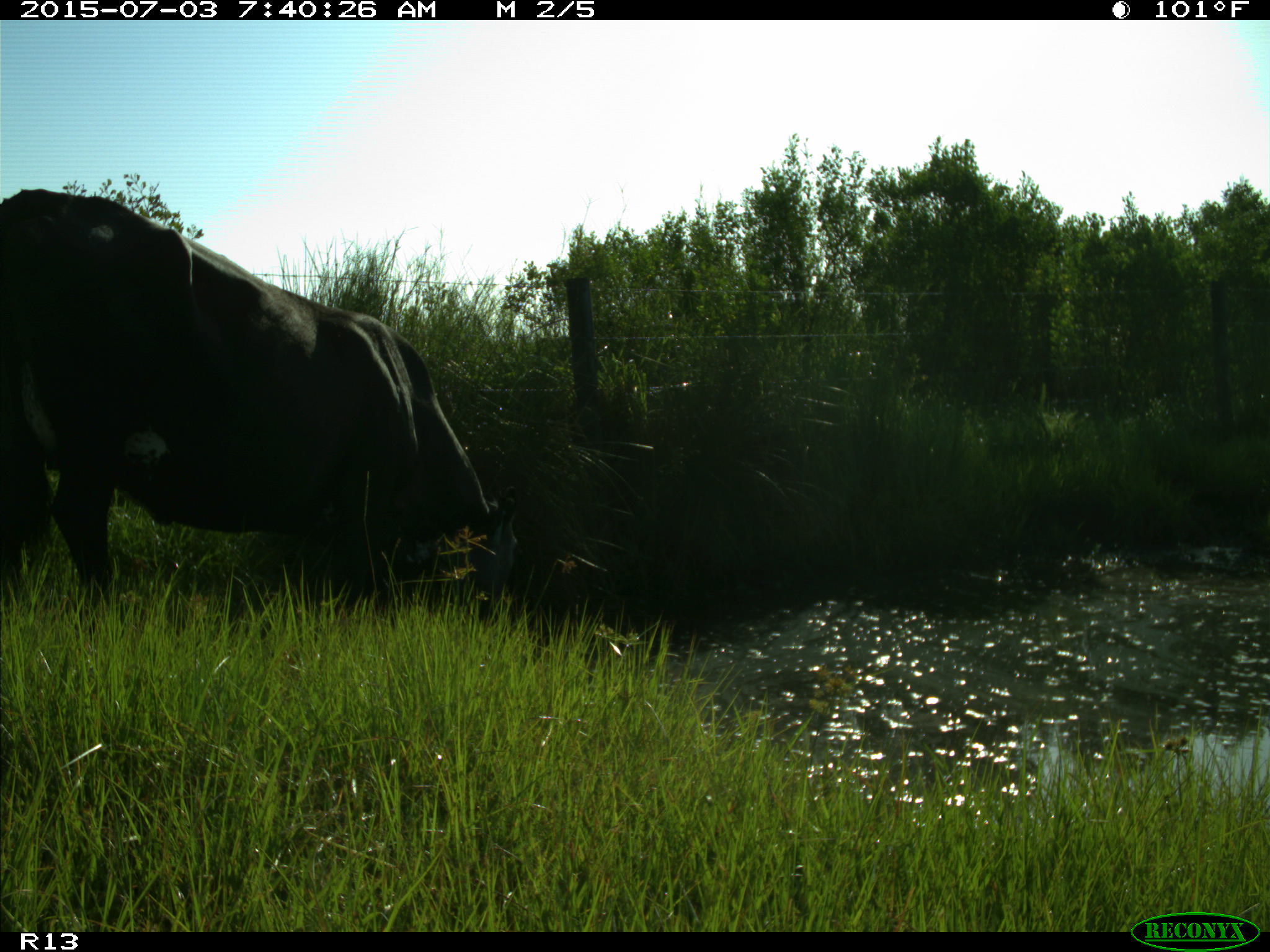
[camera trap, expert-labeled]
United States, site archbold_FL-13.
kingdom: Animalia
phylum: Chordata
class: Mammalia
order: Artiodactyla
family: Bovidae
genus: Bos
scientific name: Bos taurus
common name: domestic cow